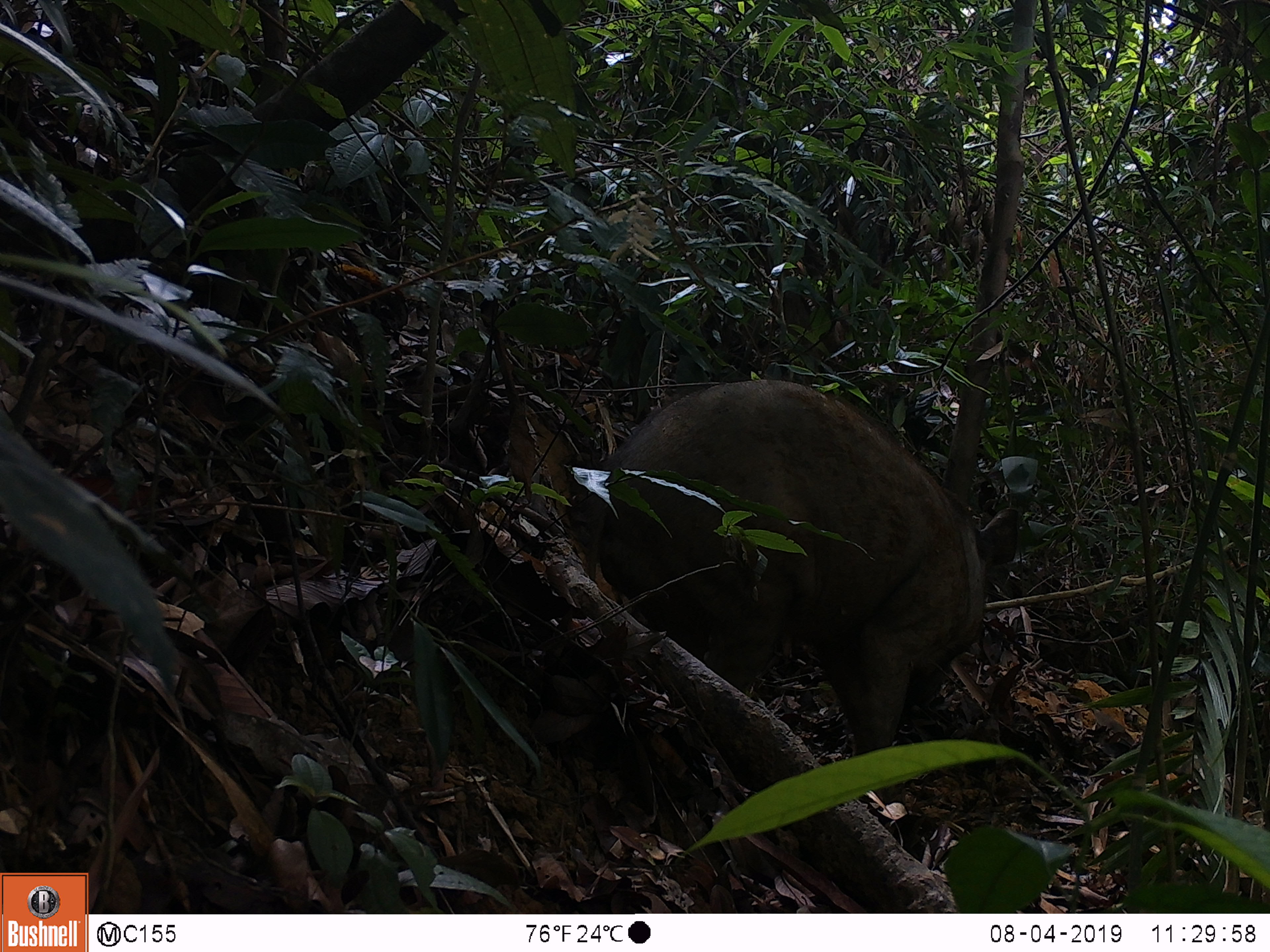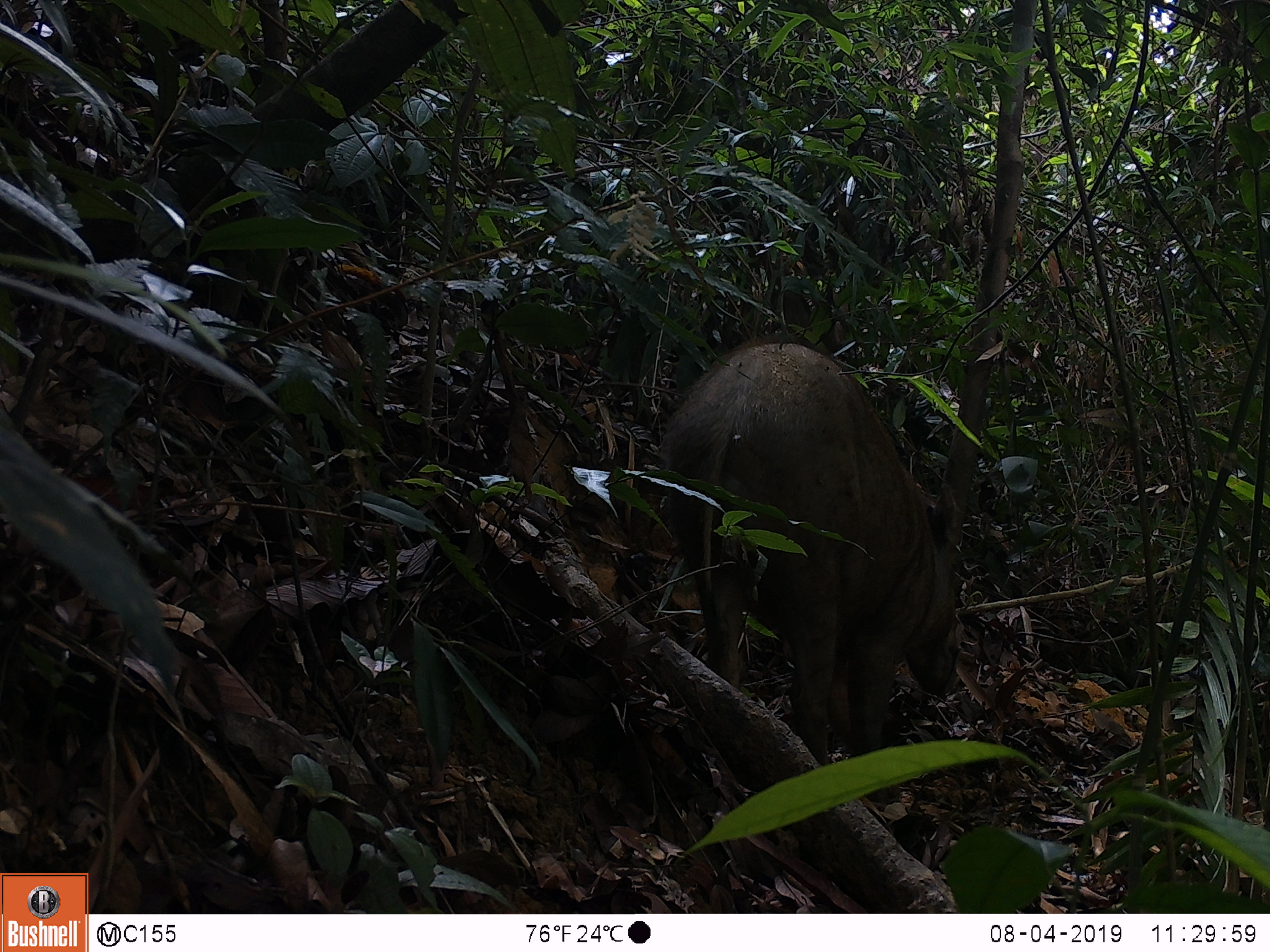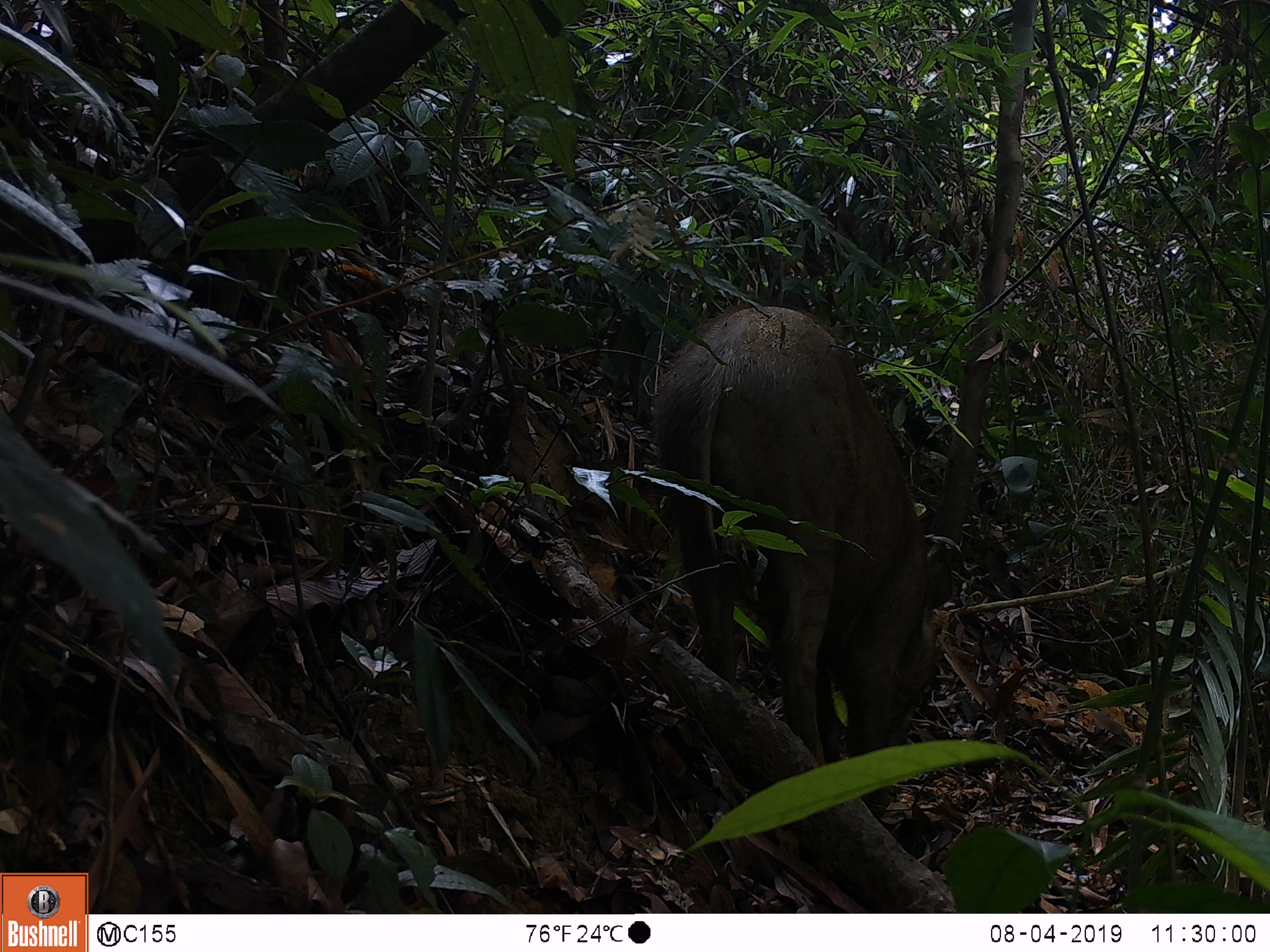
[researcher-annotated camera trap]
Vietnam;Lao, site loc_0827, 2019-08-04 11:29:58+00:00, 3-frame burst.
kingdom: Animalia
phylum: Chordata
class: Mammalia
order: Artiodactyla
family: Suidae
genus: Sus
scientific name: Sus scrofa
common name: eurasian wild pig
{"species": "eurasian wild pig (Sus scrofa)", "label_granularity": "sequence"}